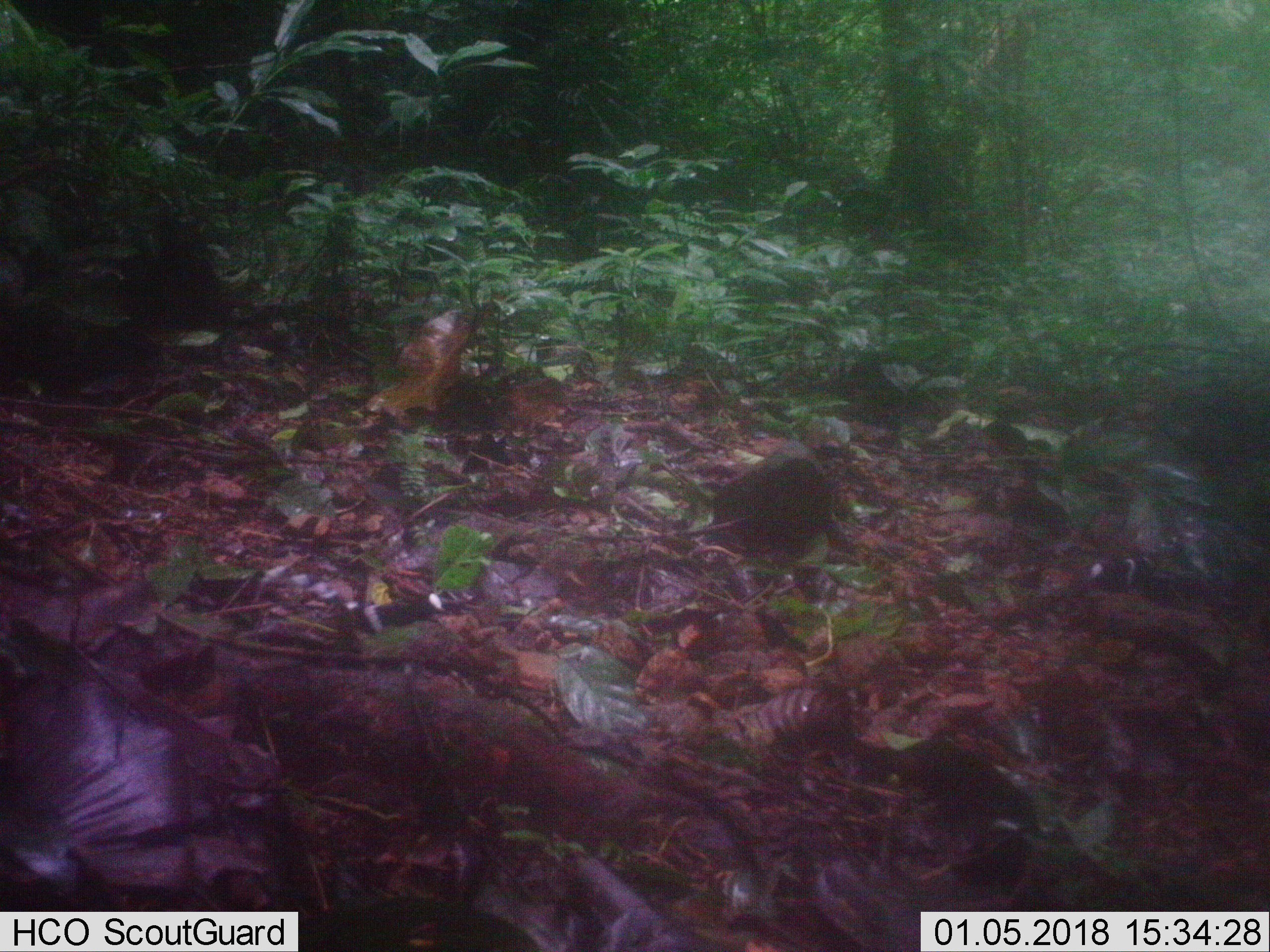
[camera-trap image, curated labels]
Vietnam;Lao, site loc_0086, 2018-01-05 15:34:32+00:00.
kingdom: Animalia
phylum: Chordata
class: Aves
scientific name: Aves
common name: bird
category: unidentified bird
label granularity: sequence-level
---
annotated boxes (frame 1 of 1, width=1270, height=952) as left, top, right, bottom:
unidentified bird: 162, 565, 481, 635; 1091, 459, 1248, 593